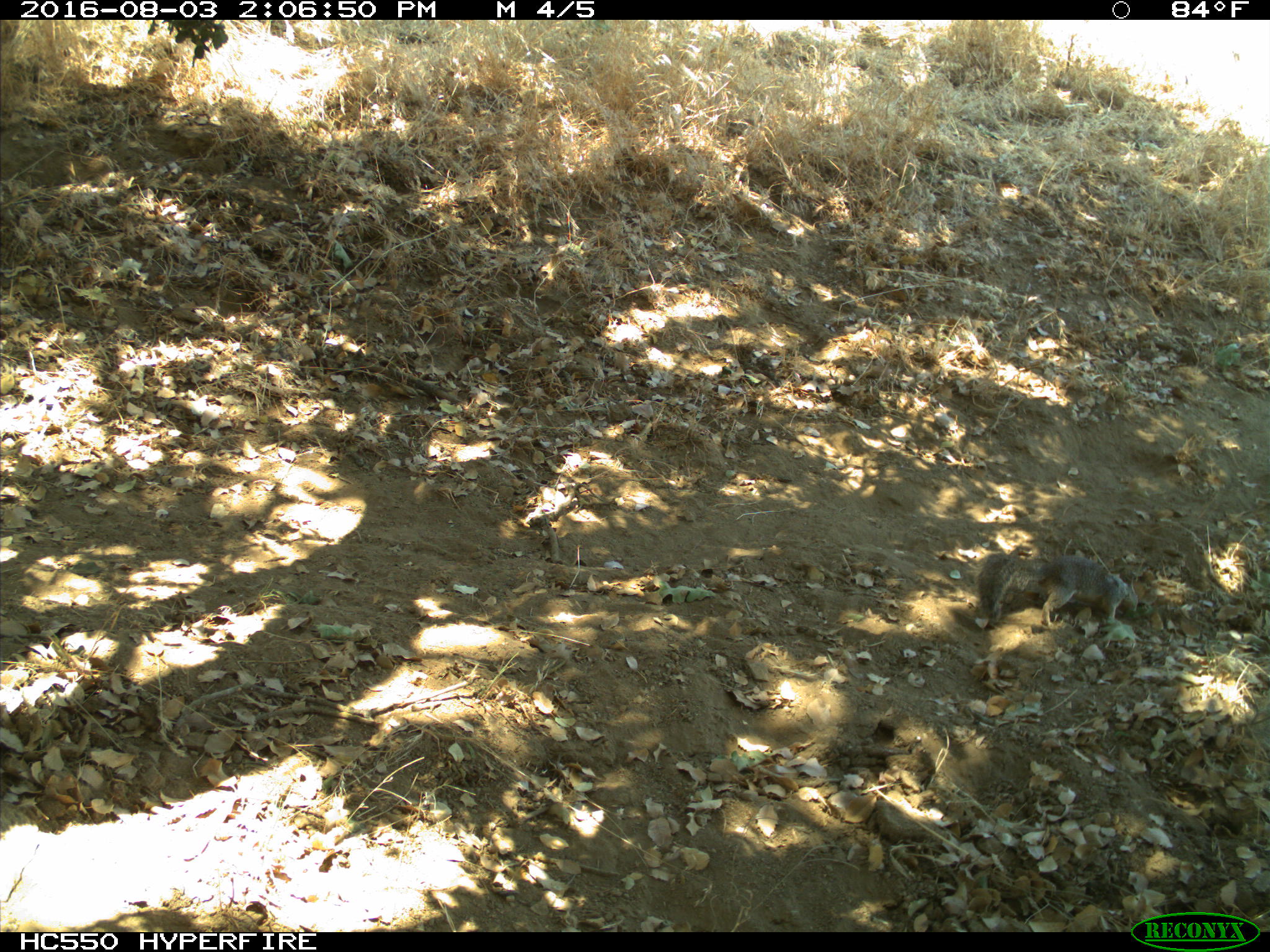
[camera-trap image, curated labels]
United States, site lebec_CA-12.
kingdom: Animalia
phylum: Chordata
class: Mammalia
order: Rodentia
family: Sciuridae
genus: Otospermophilus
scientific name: Otospermophilus beecheyi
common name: california ground squirrel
Otospermophilus beecheyi (california ground squirrel).